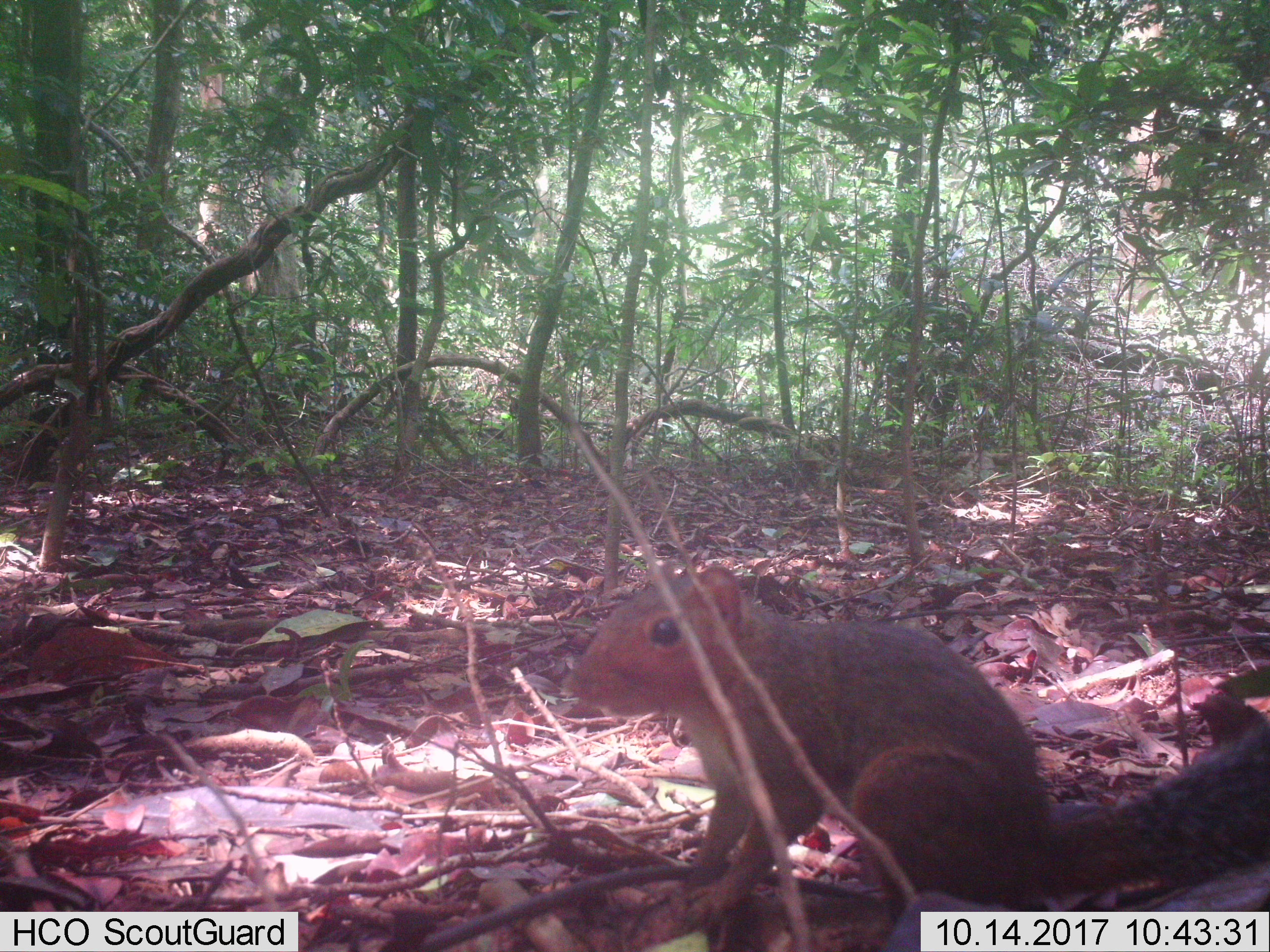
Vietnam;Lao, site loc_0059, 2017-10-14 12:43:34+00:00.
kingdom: Animalia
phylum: Chordata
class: Mammalia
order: Rodentia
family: Sciuridae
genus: Dremomys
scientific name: Dremomys rufigenis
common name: red-cheeked squirrel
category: red cheeked squirrel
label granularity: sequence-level